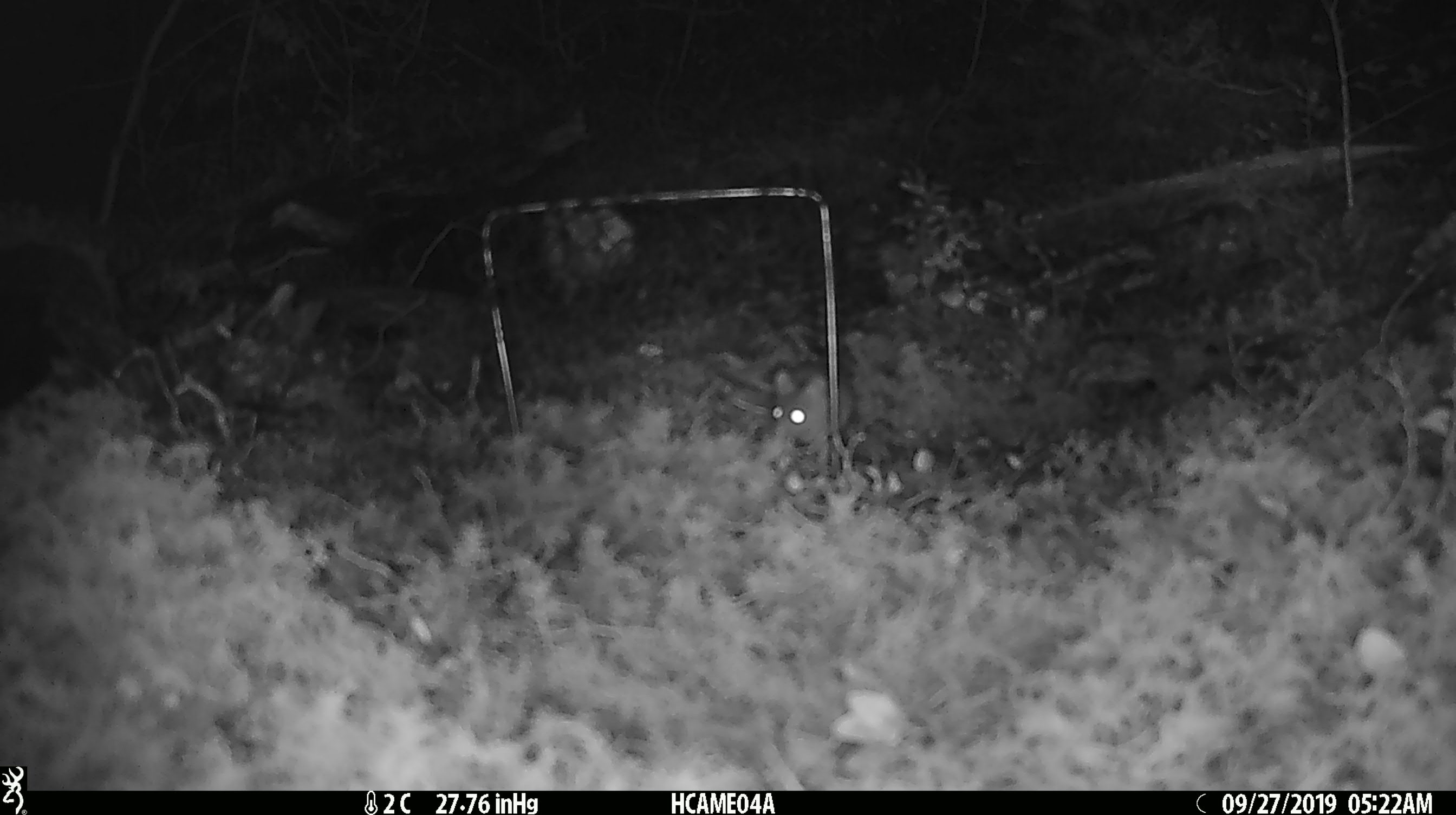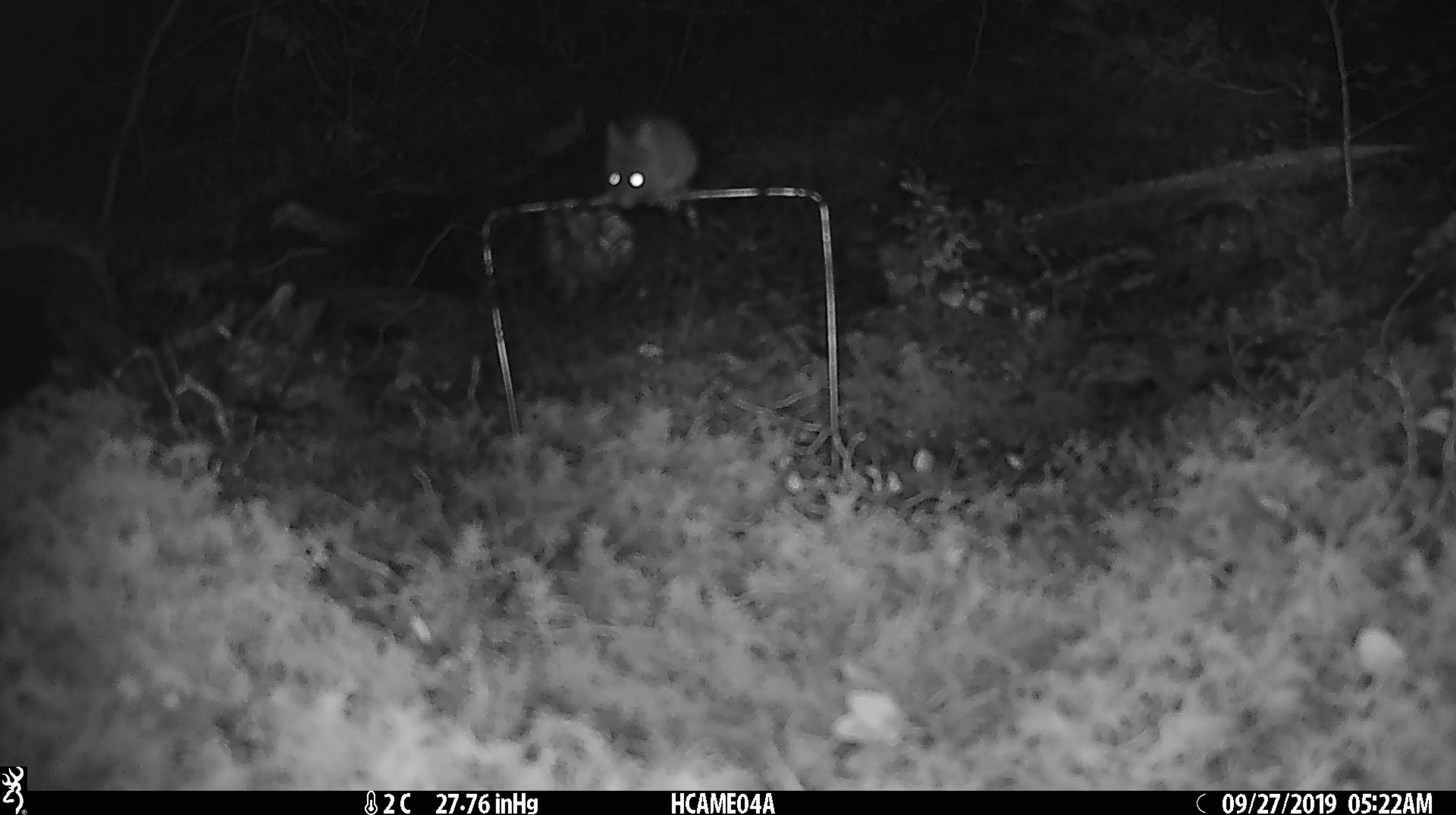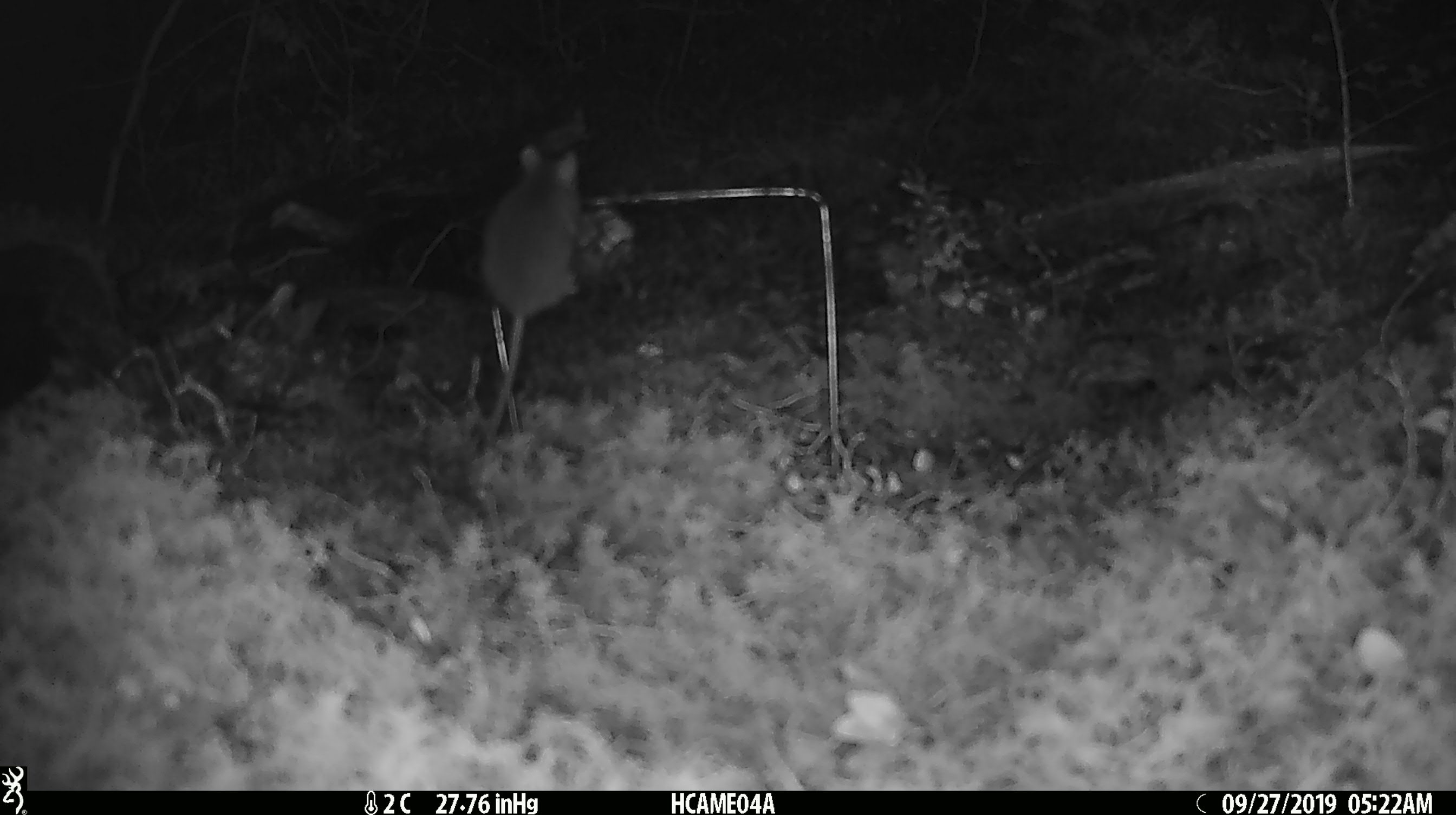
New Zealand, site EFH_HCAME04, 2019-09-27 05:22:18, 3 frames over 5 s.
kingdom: Animalia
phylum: Chordata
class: Mammalia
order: Rodentia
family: Muridae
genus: Mus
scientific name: Mus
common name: mouse